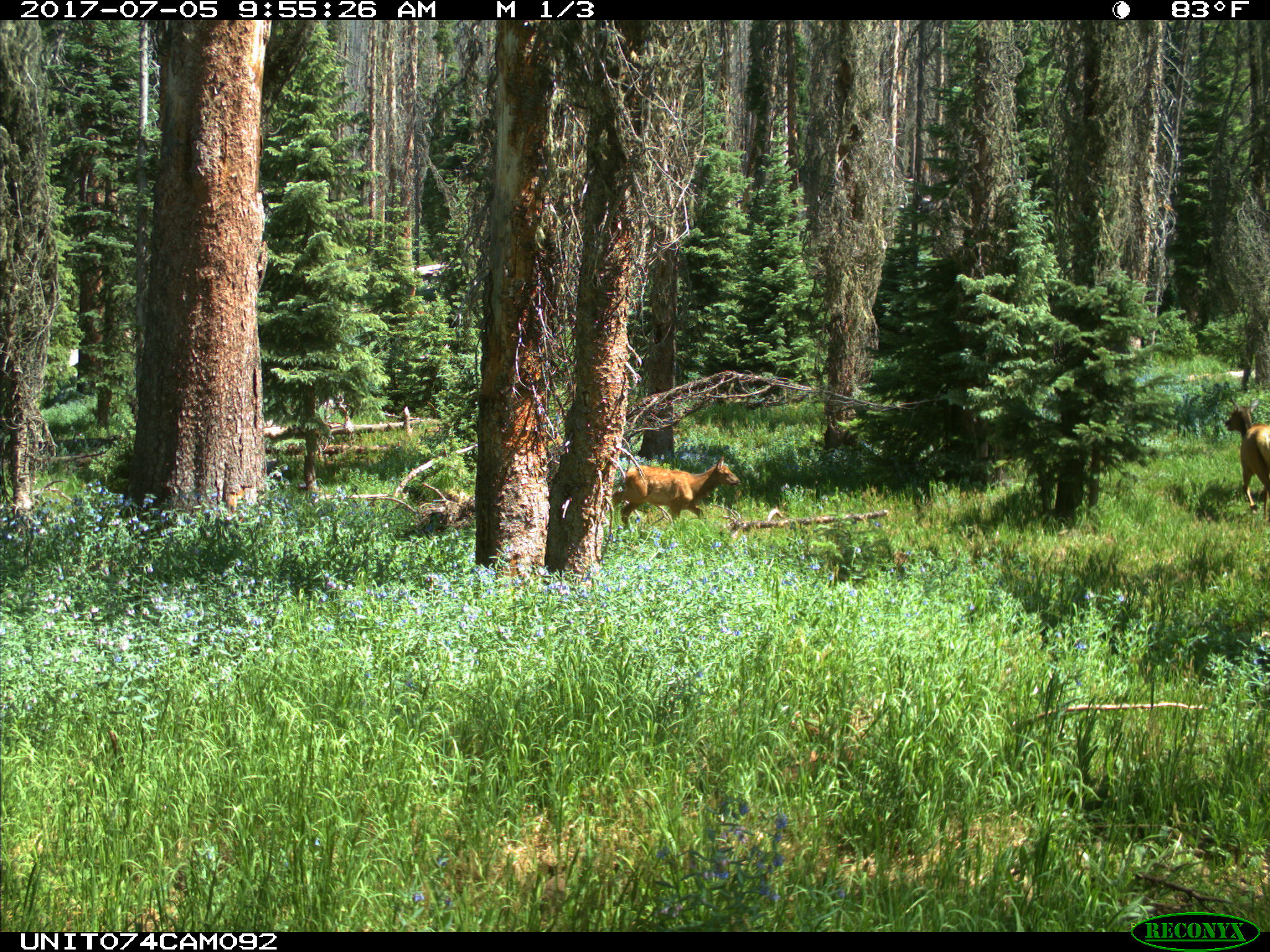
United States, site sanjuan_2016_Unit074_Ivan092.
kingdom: Animalia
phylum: Chordata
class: Mammalia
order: Artiodactyla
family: Cervidae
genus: Cervus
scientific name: Cervus elaphus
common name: red deer